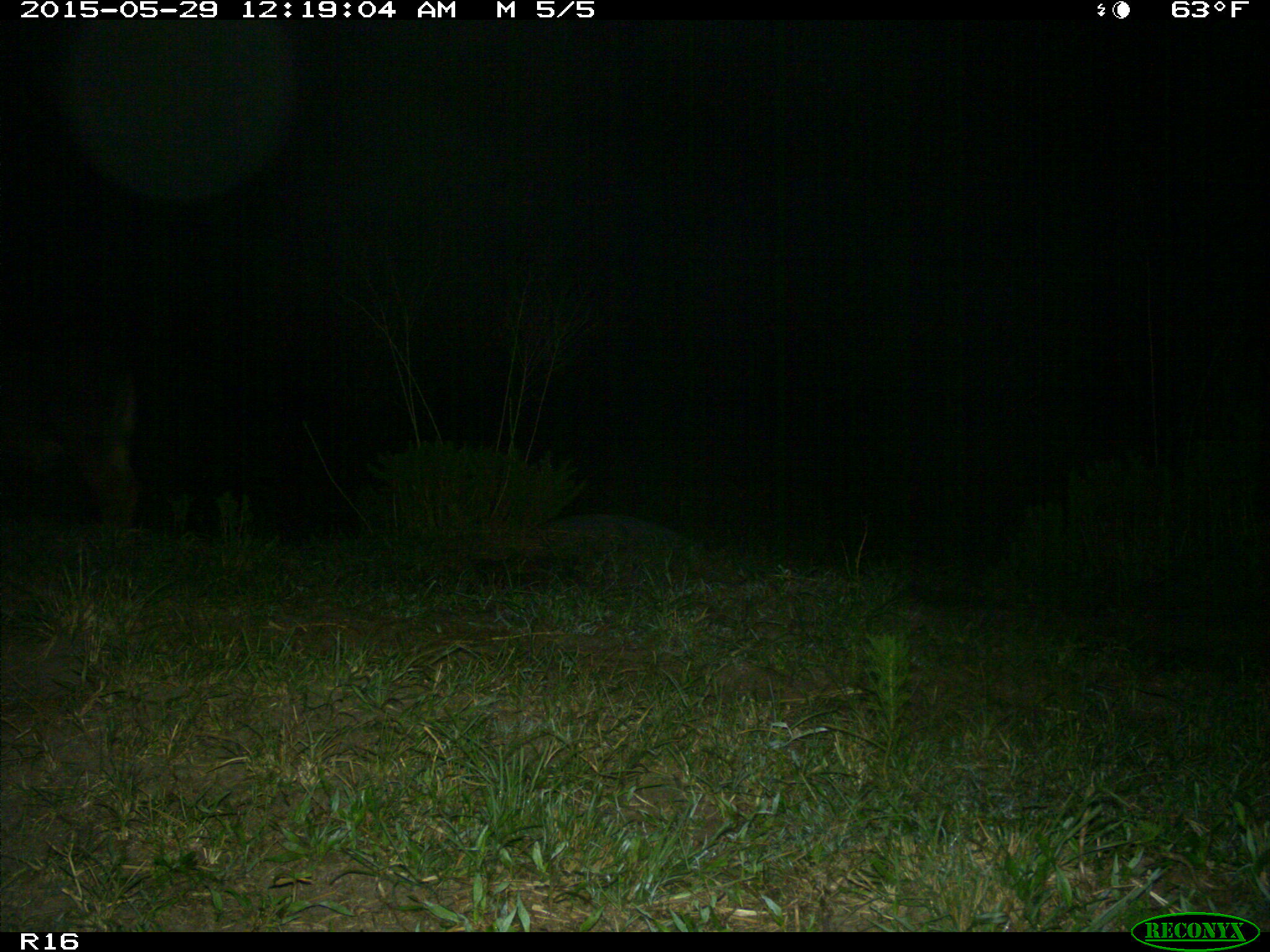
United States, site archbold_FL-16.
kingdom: Animalia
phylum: Chordata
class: Mammalia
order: Artiodactyla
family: Bovidae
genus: Bos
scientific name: Bos taurus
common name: domestic cow